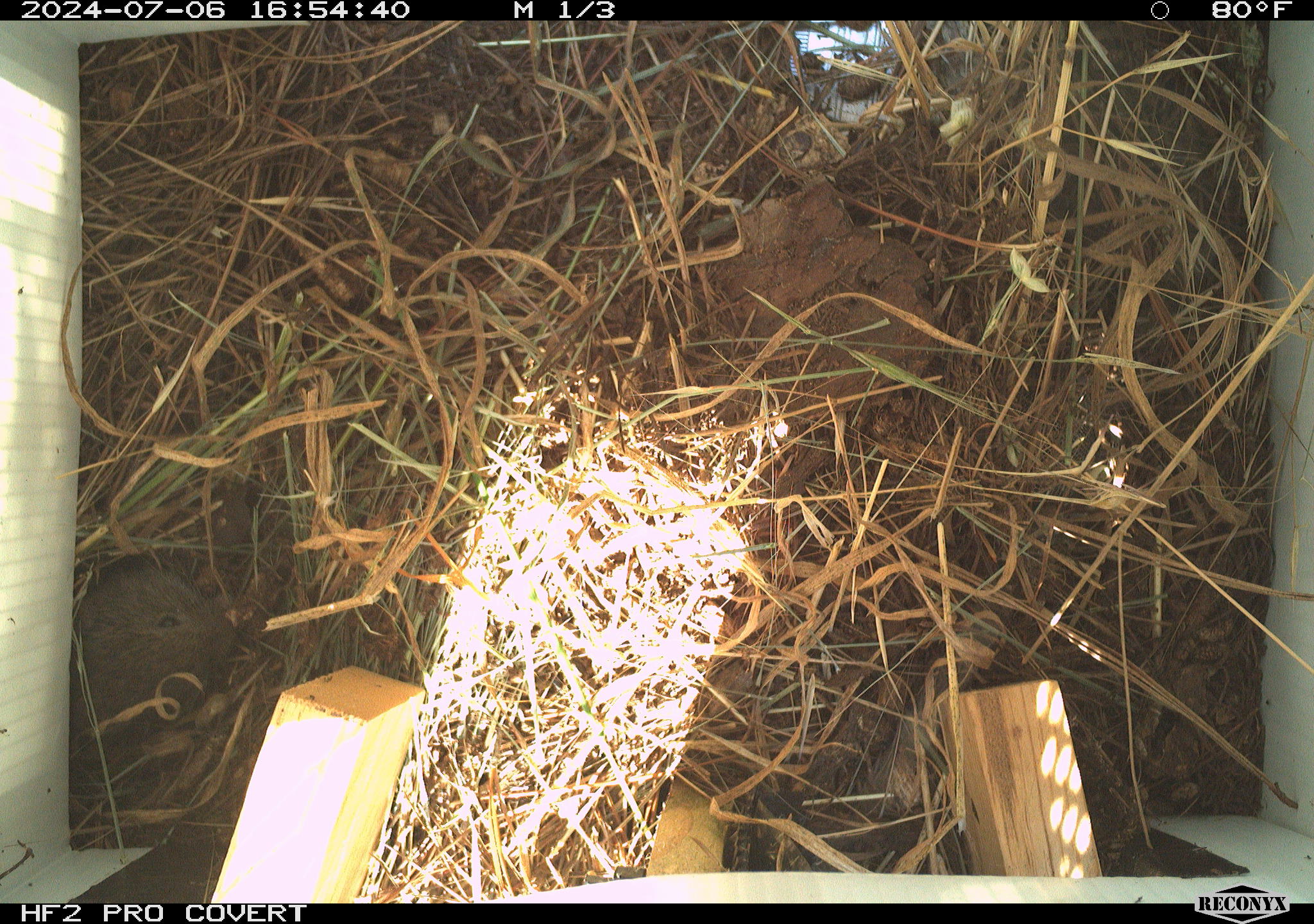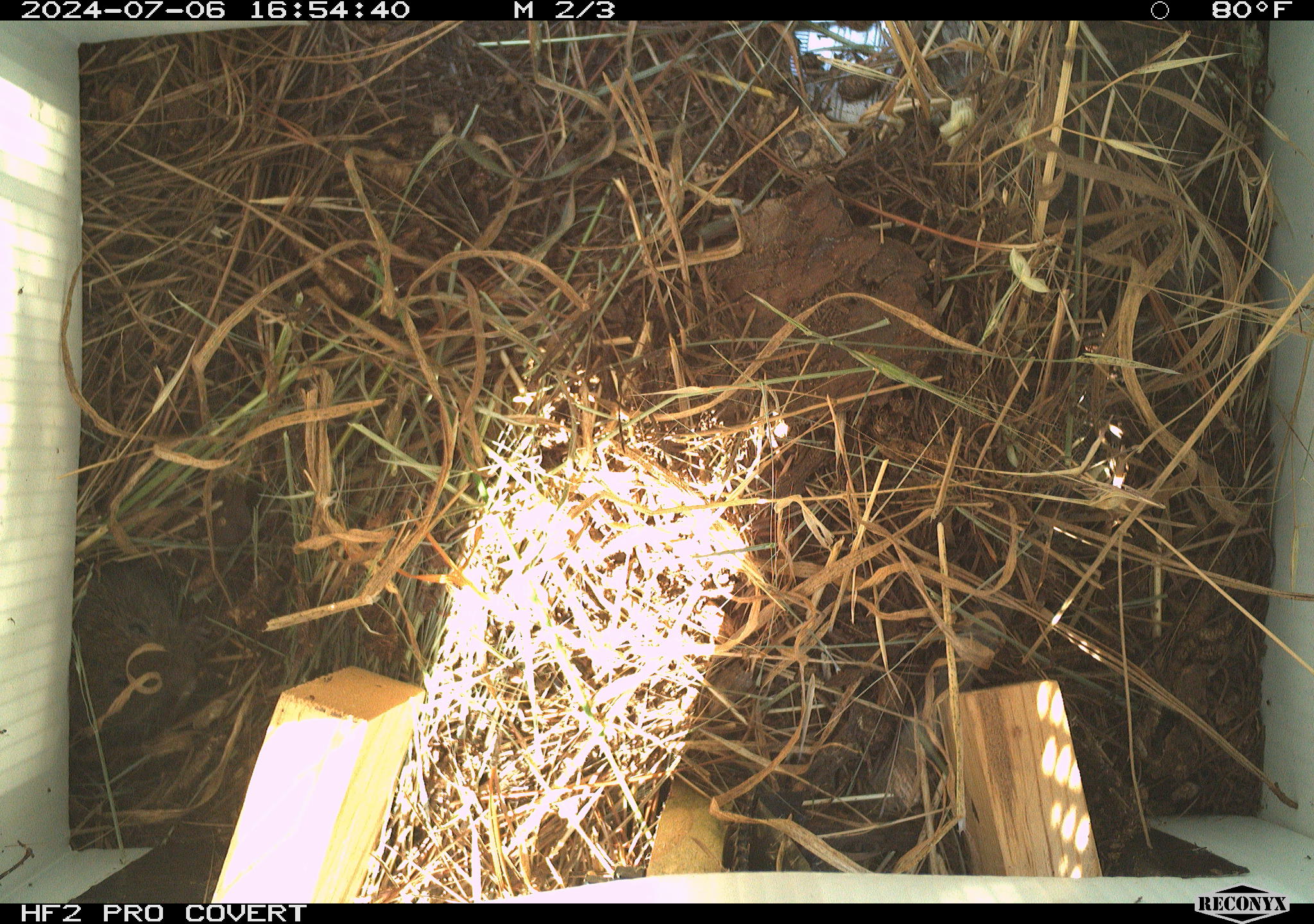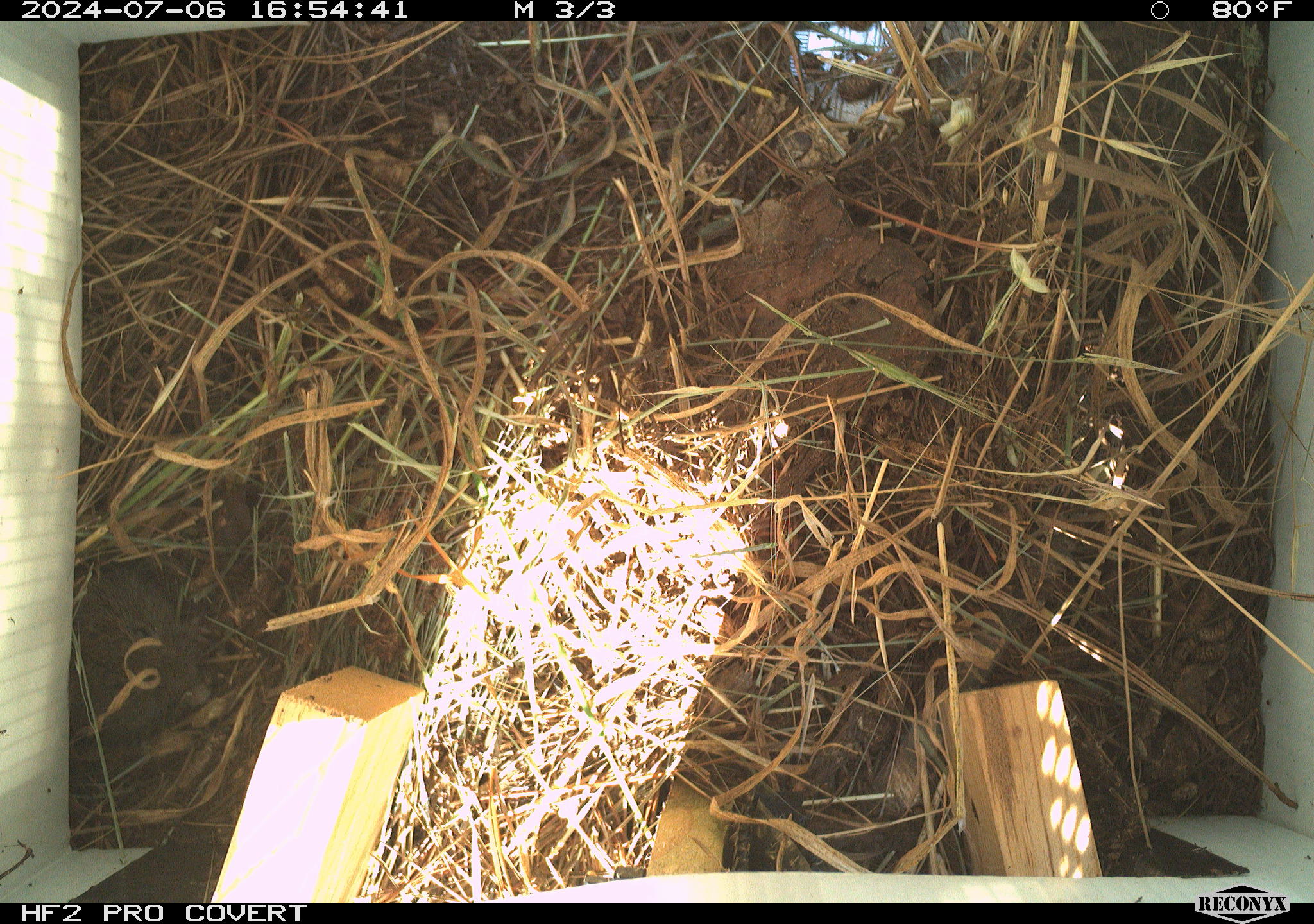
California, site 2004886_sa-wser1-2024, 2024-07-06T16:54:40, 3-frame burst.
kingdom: Animalia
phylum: Chordata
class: Mammalia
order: Rodentia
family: Cricetidae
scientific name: Arvicolinae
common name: voles, lemmings, and muskrats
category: arvicolinae subfamily